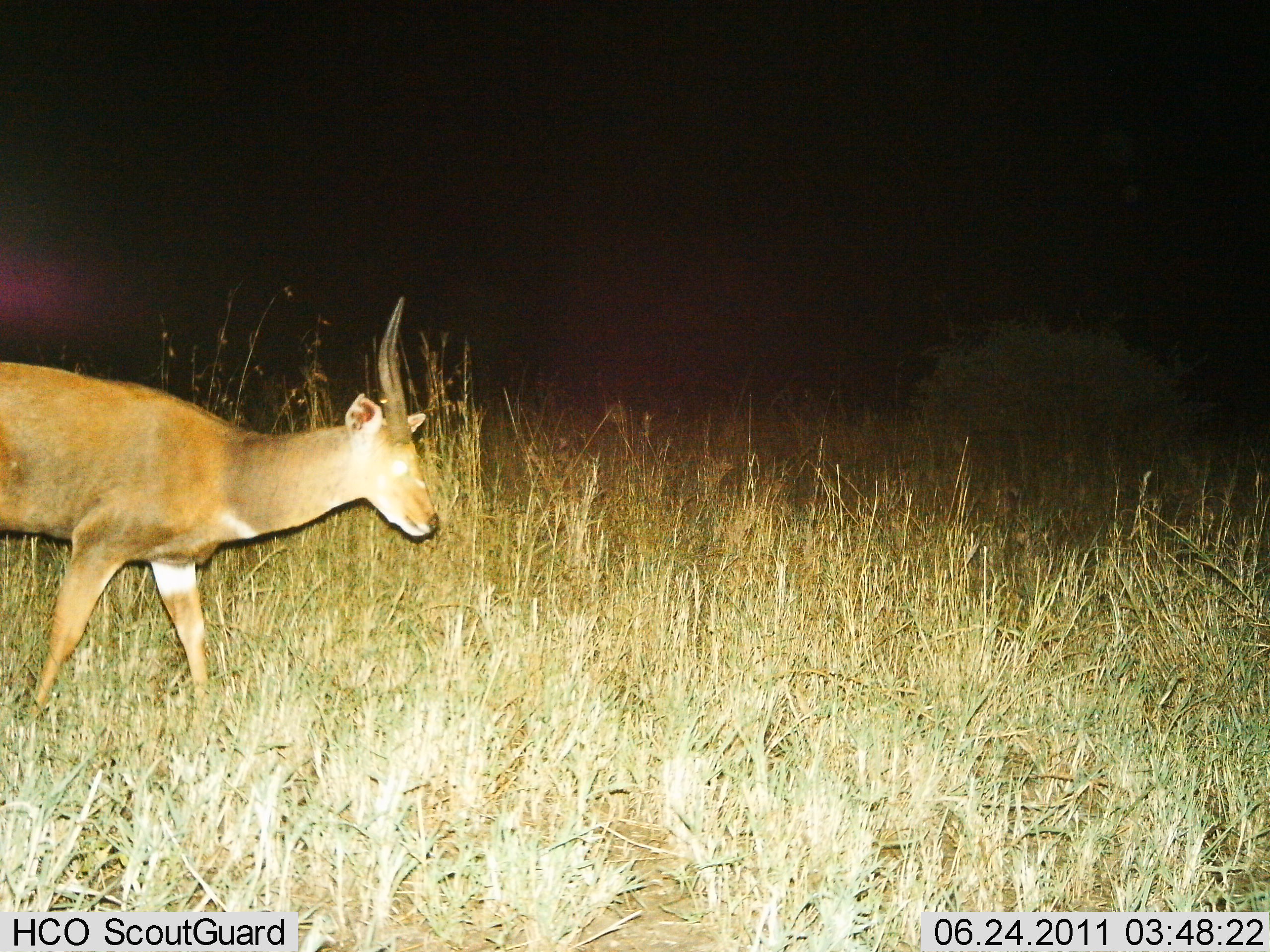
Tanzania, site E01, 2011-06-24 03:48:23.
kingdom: Animalia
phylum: Chordata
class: Mammalia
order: Artiodactyla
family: Bovidae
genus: Tragelaphus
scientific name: Tragelaphus scriptus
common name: bushbuck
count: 1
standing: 10%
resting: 0%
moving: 90%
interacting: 0%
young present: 0%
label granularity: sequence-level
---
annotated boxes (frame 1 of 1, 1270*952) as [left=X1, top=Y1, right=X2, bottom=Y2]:
animal: [left=0, top=297, right=440, bottom=703]